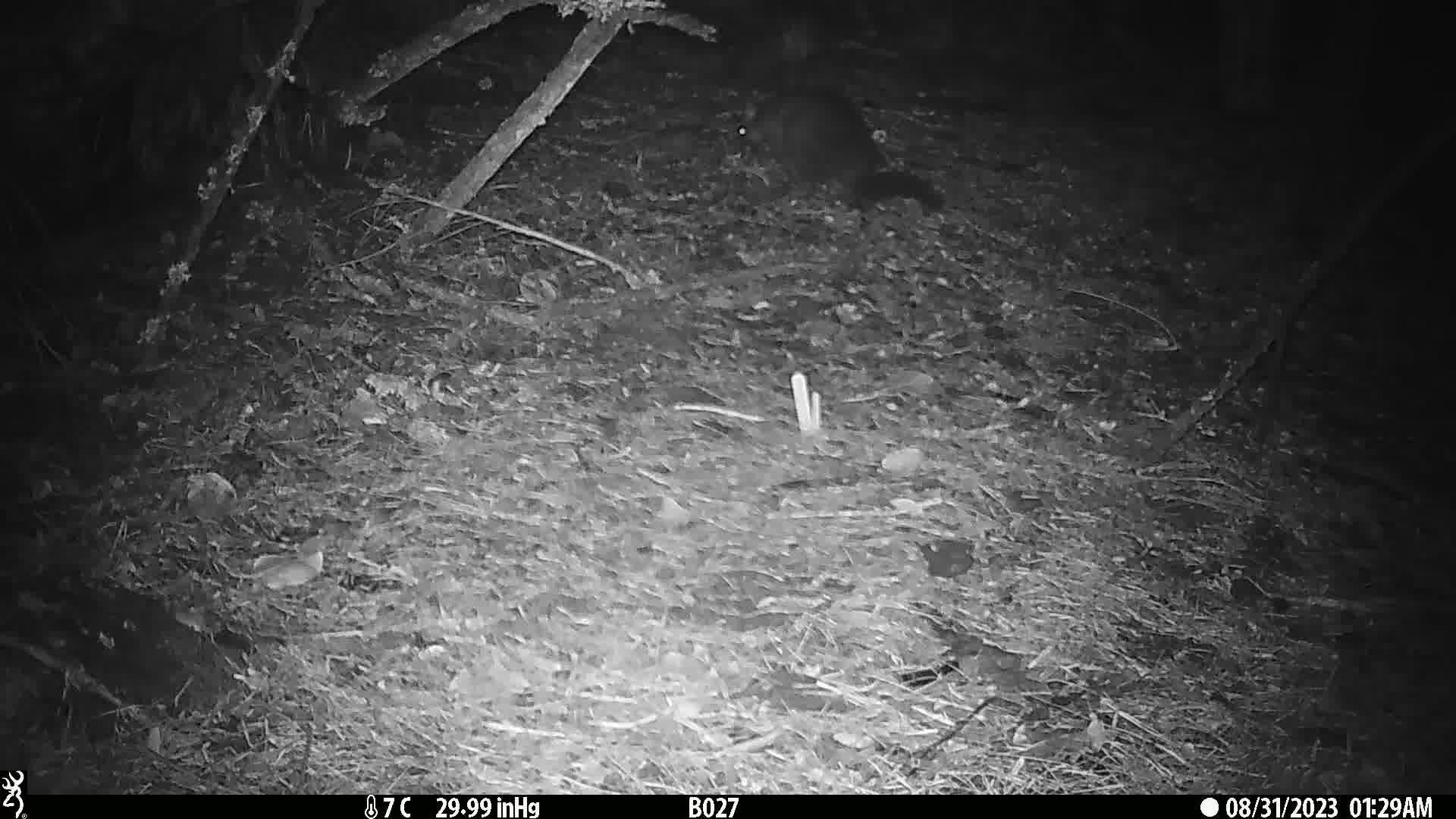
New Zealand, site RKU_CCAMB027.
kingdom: Animalia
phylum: Chordata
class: Mammalia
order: Diprotodontia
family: Phalangeridae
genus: Trichosurus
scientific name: Trichosurus vulpecula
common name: common brushtail possum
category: possum